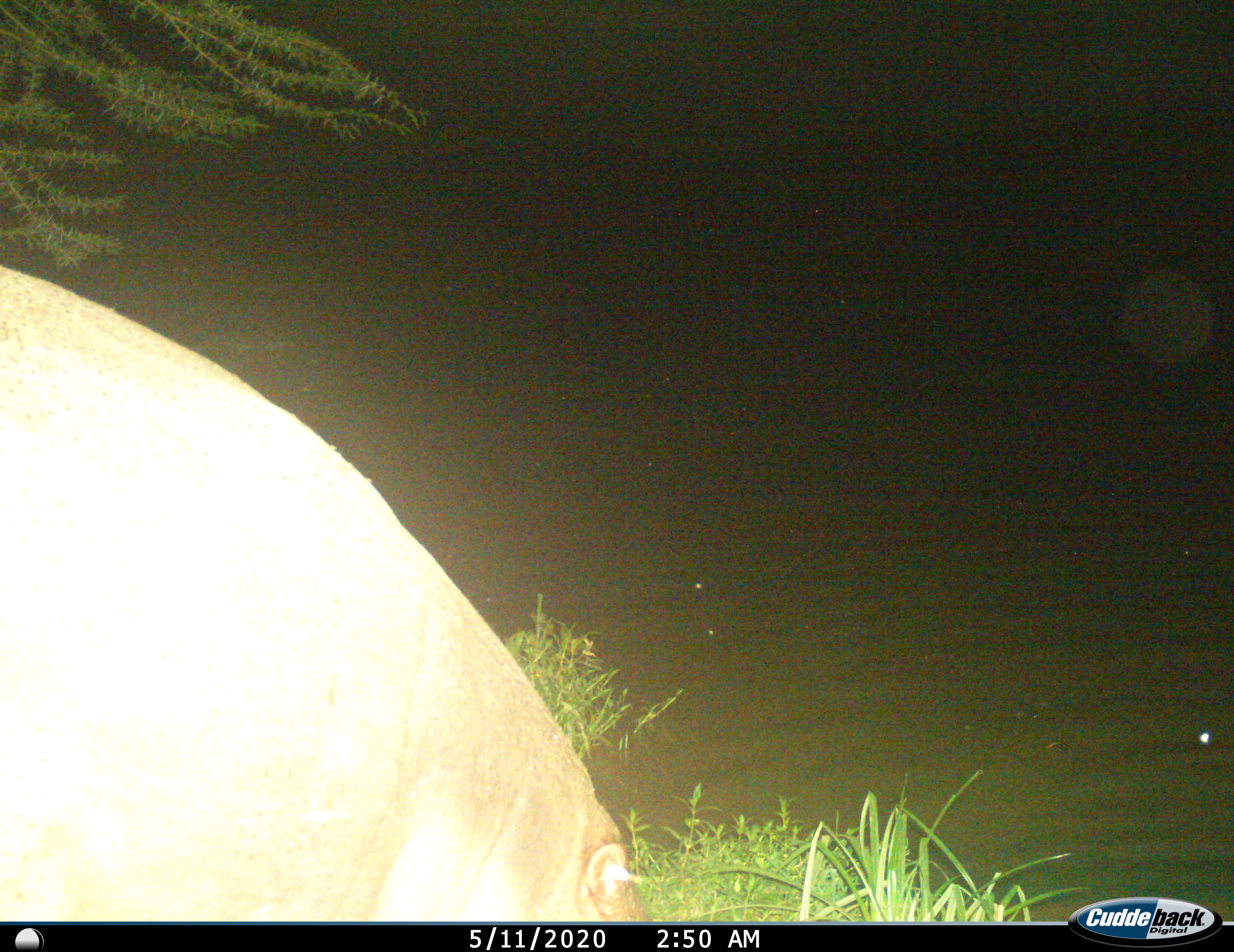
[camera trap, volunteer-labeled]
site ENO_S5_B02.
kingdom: Animalia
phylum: Chordata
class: Mammalia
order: Artiodactyla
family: Hippopotamidae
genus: Hippopotamus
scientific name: Hippopotamus amphibius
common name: hippopotamus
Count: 1.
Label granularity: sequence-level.